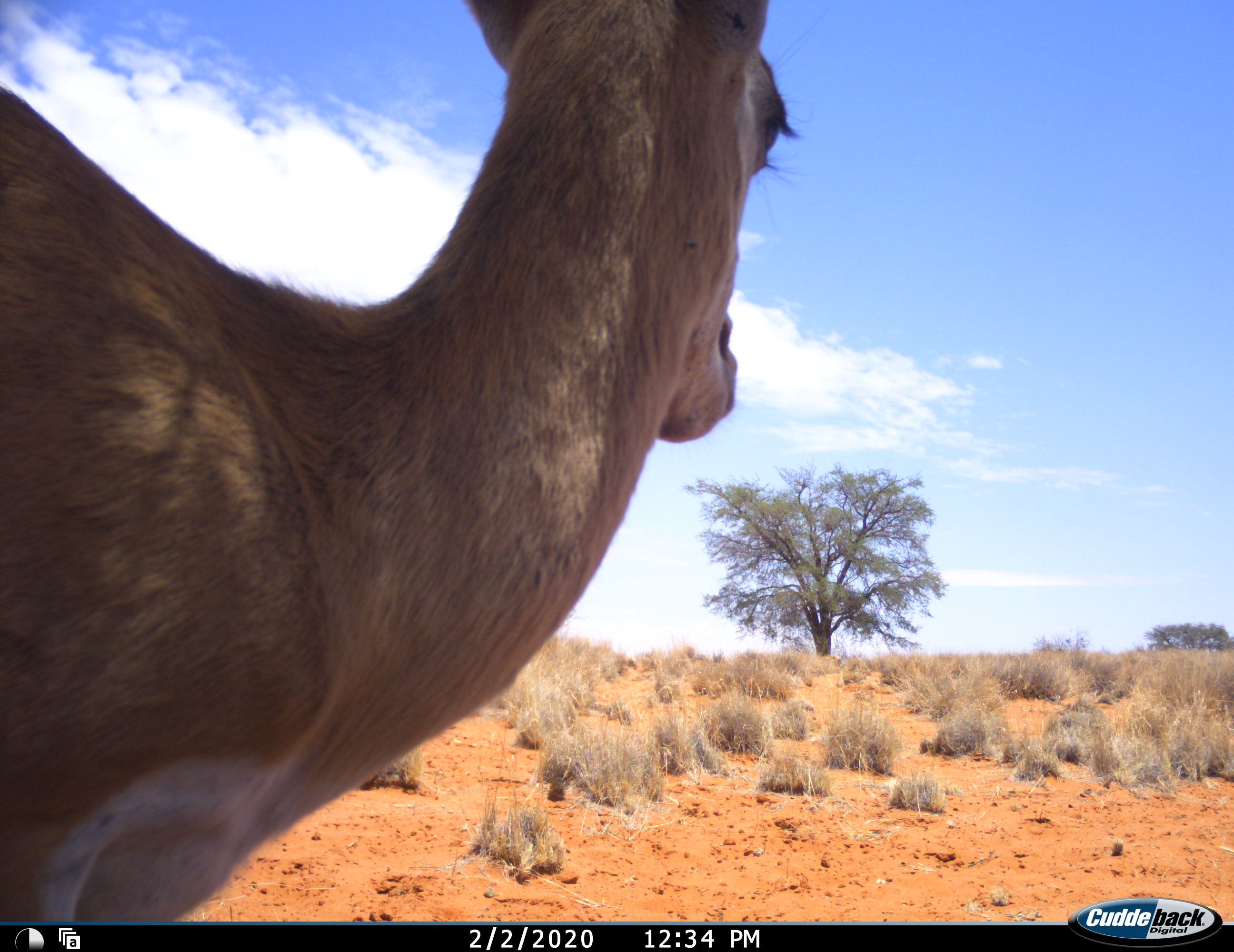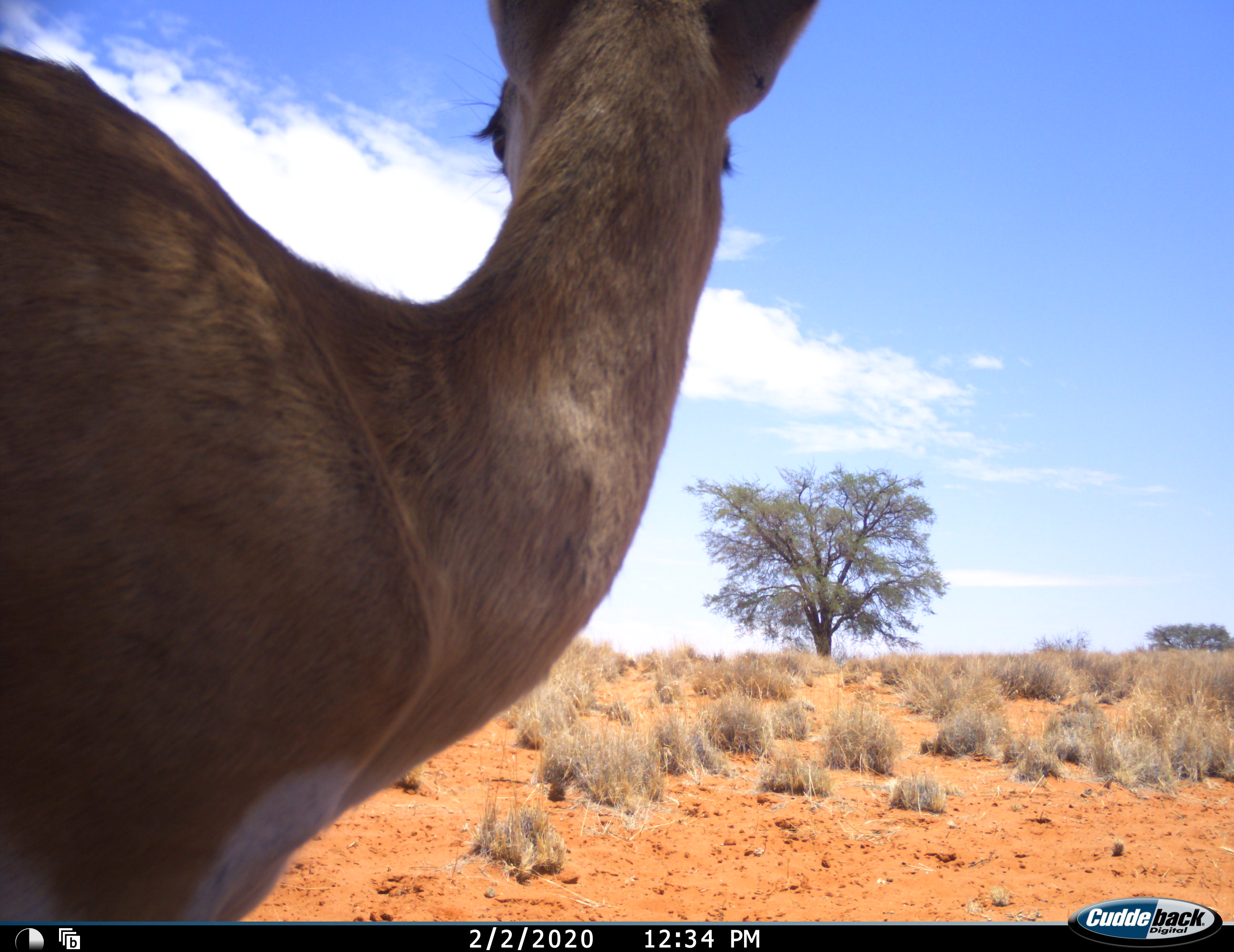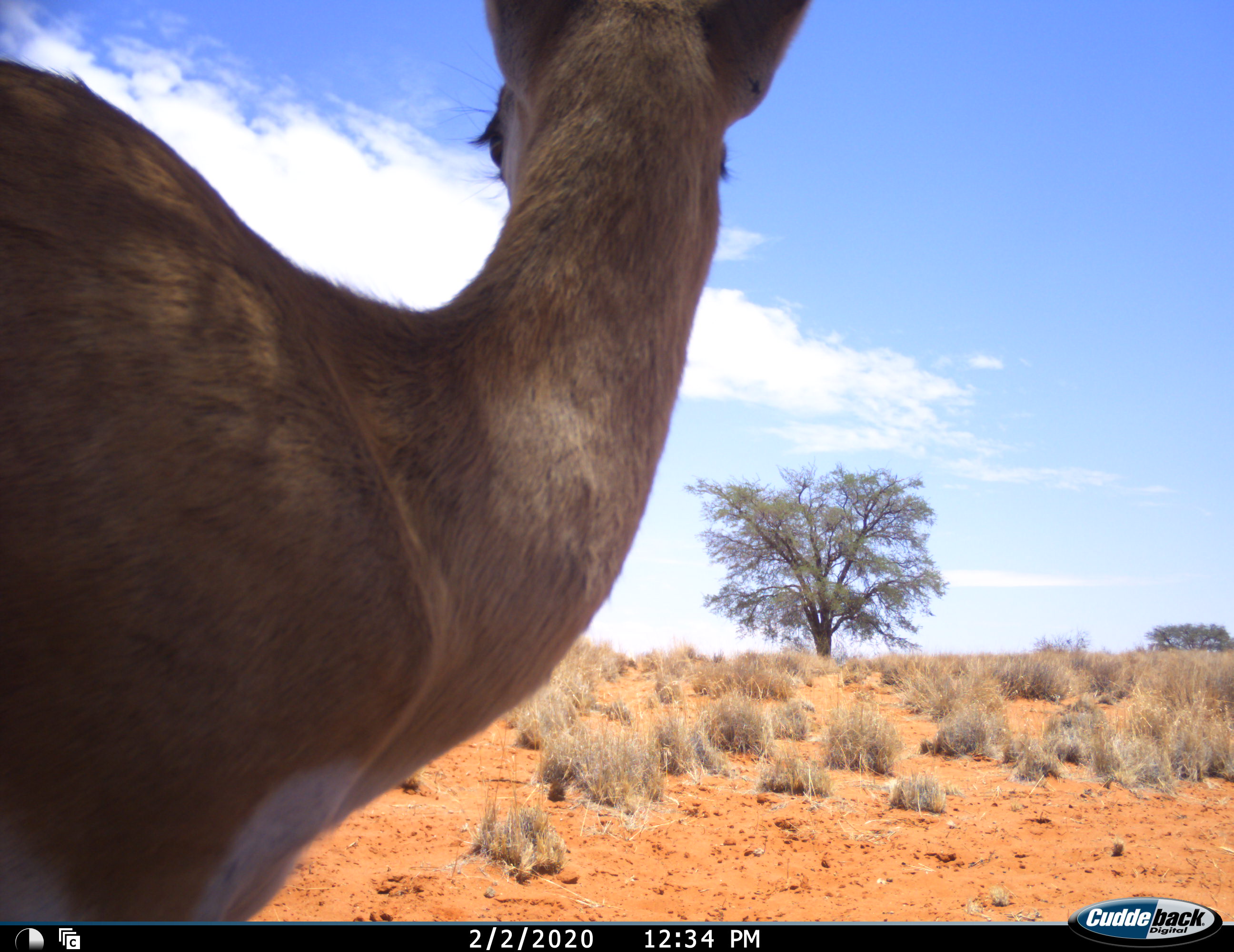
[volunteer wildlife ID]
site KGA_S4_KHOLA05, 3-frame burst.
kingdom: Animalia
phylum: Chordata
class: Mammalia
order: Artiodactyla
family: Bovidae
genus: Antidorcas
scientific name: Antidorcas marsupialis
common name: springbok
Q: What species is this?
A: Springbok (Antidorcas marsupialis).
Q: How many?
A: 1.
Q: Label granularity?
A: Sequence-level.